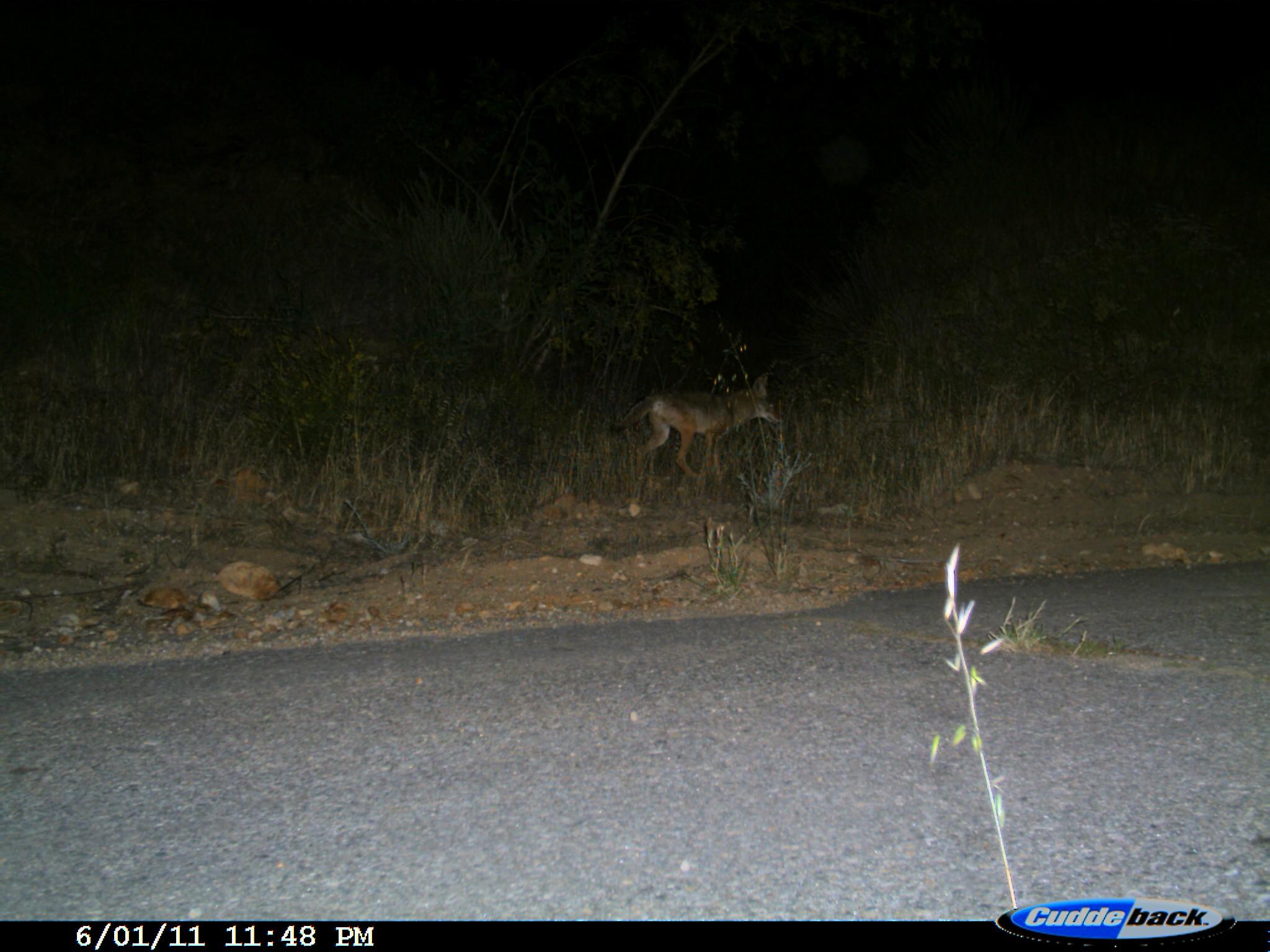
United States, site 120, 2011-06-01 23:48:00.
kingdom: Animalia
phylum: Chordata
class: Mammalia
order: Carnivora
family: Canidae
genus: Canis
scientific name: Canis latrans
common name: coyote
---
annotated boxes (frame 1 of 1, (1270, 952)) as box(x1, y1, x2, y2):
coyote: box(630, 371, 787, 489)